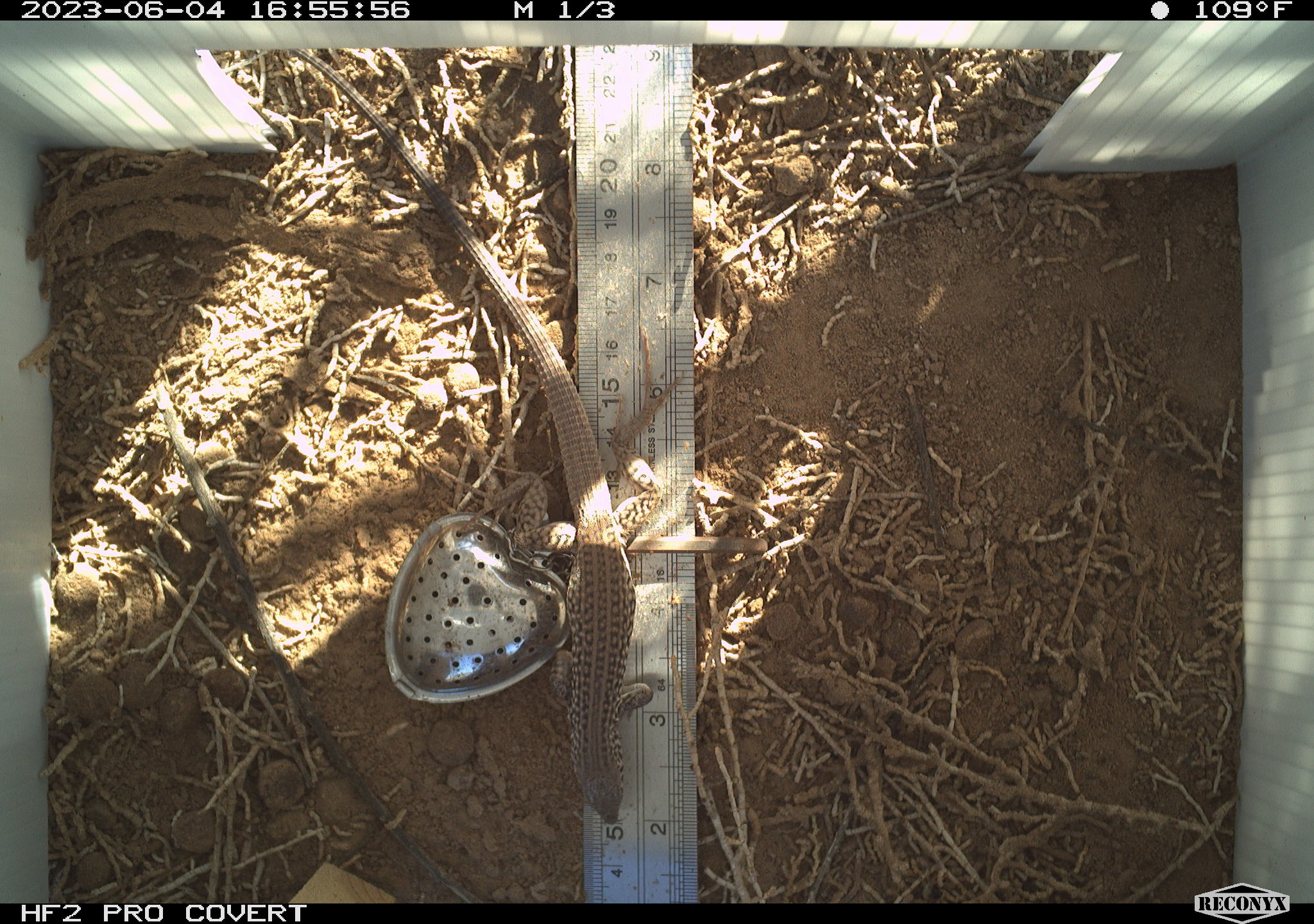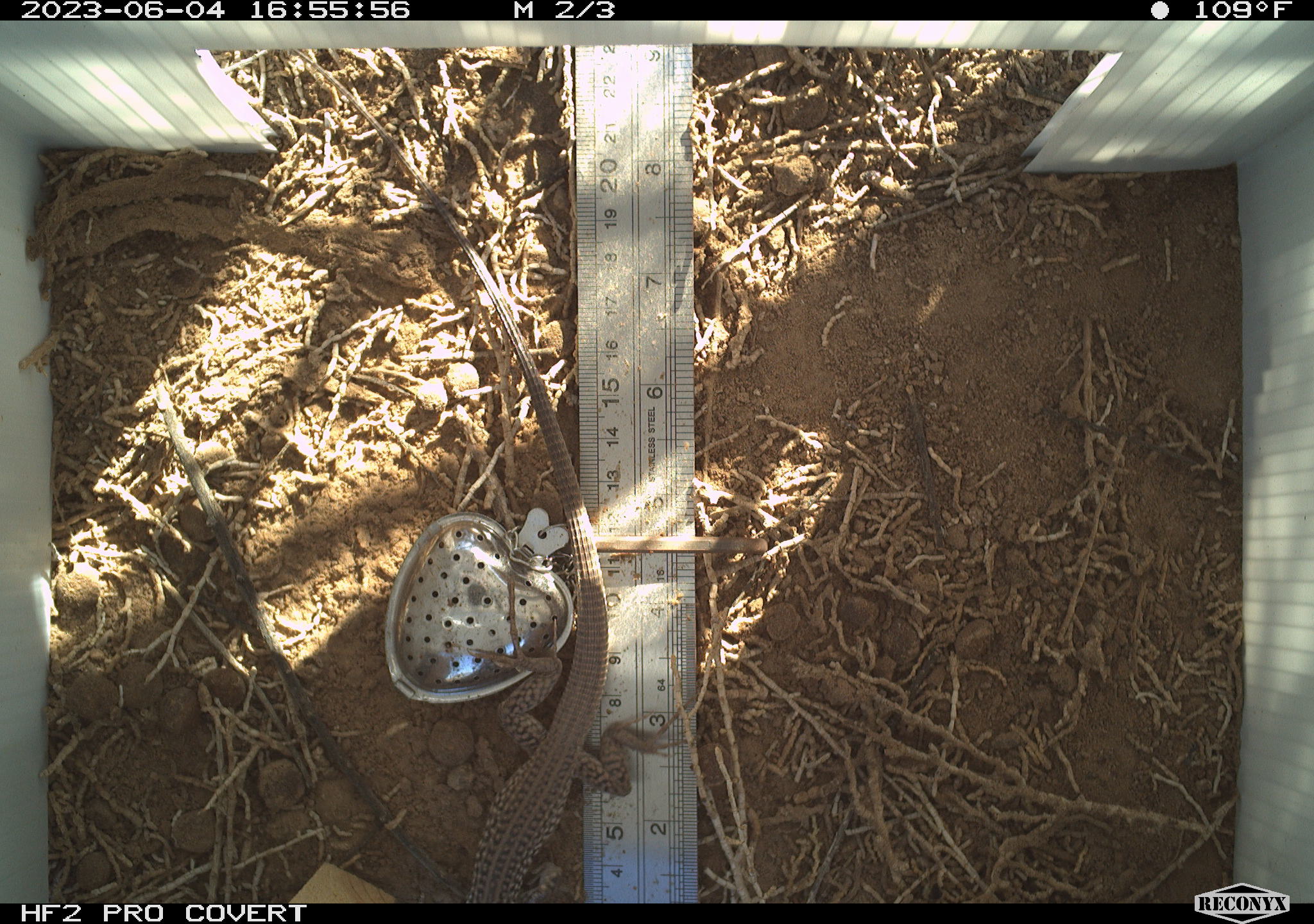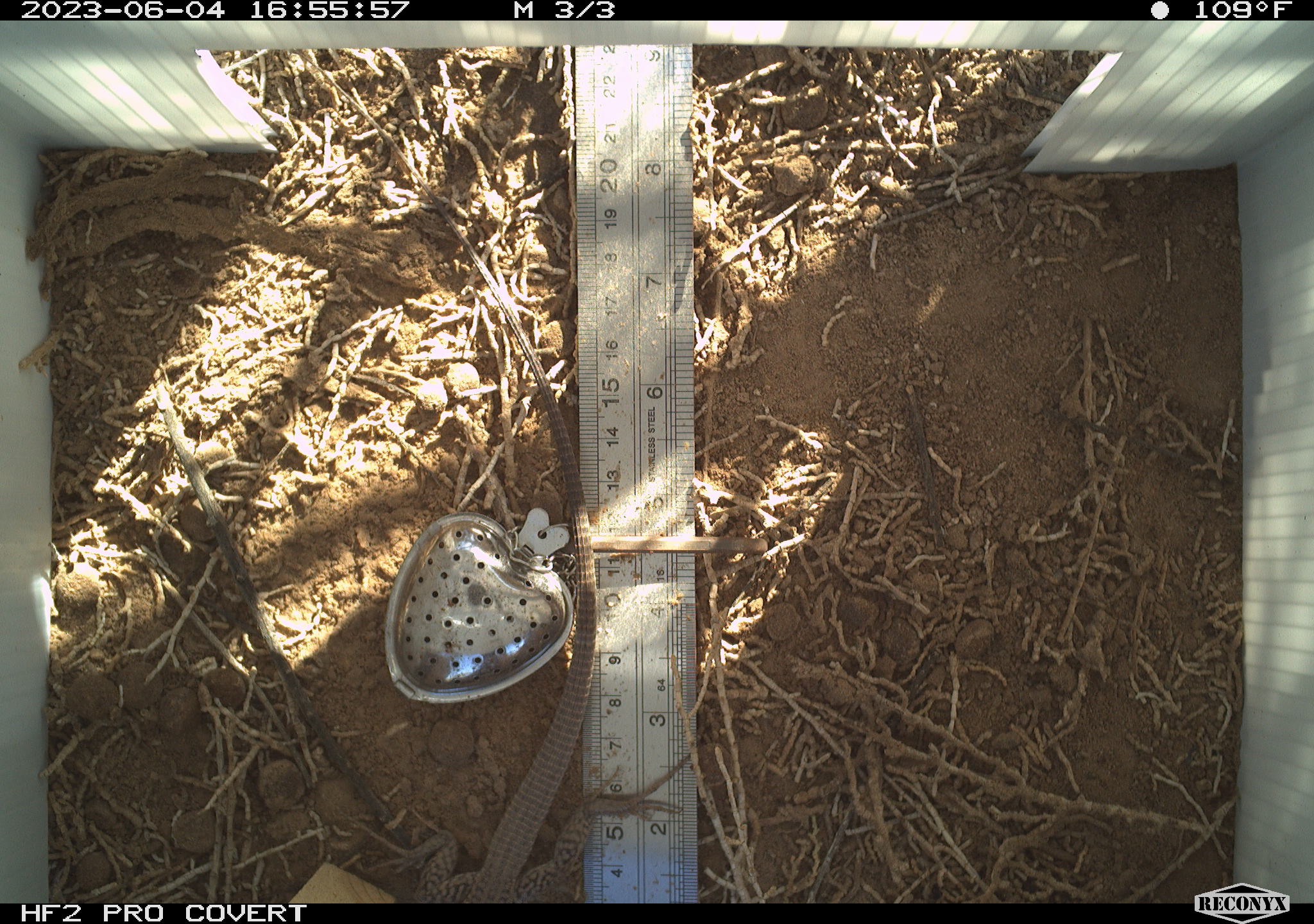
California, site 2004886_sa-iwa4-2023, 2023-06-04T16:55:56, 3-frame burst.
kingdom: Animalia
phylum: Chordata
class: Reptilia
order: Squamata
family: Teiidae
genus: Aspidoscelis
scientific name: Aspidoscelis tigris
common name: western whiptail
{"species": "western whiptail (Aspidoscelis tigris)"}